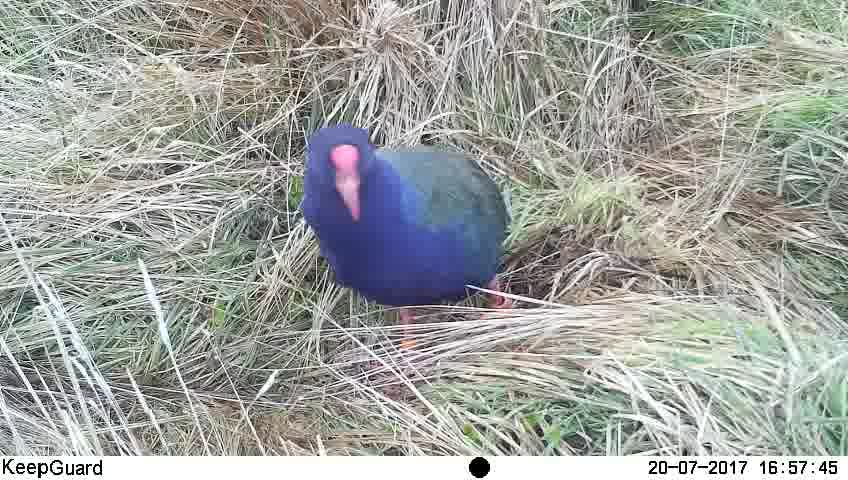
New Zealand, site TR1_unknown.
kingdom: Animalia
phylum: Chordata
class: Aves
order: Gruiformes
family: Rallidae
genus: Porphyrio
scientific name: Porphyrio mantelli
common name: takahe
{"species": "takahe (Porphyrio mantelli)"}